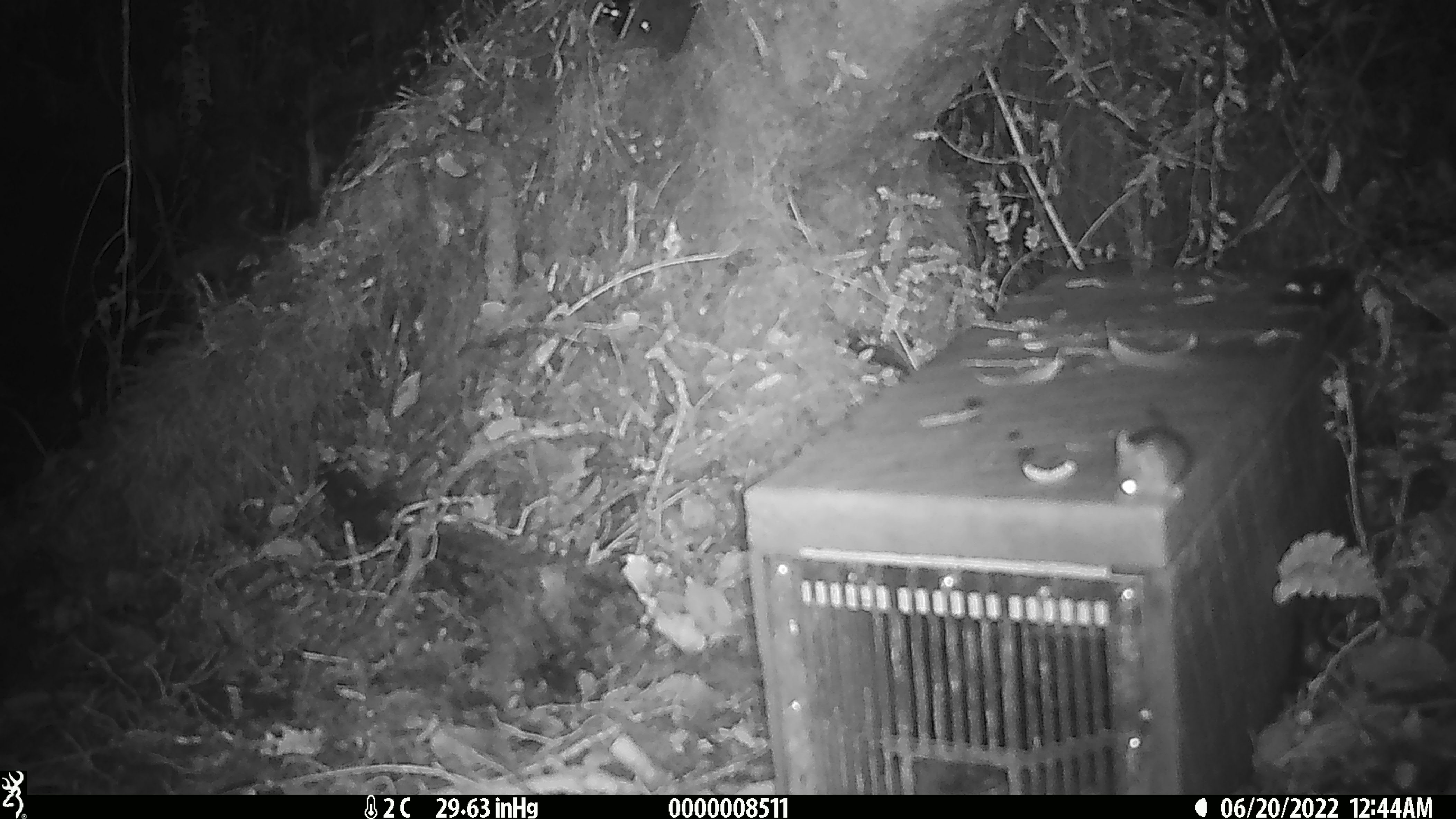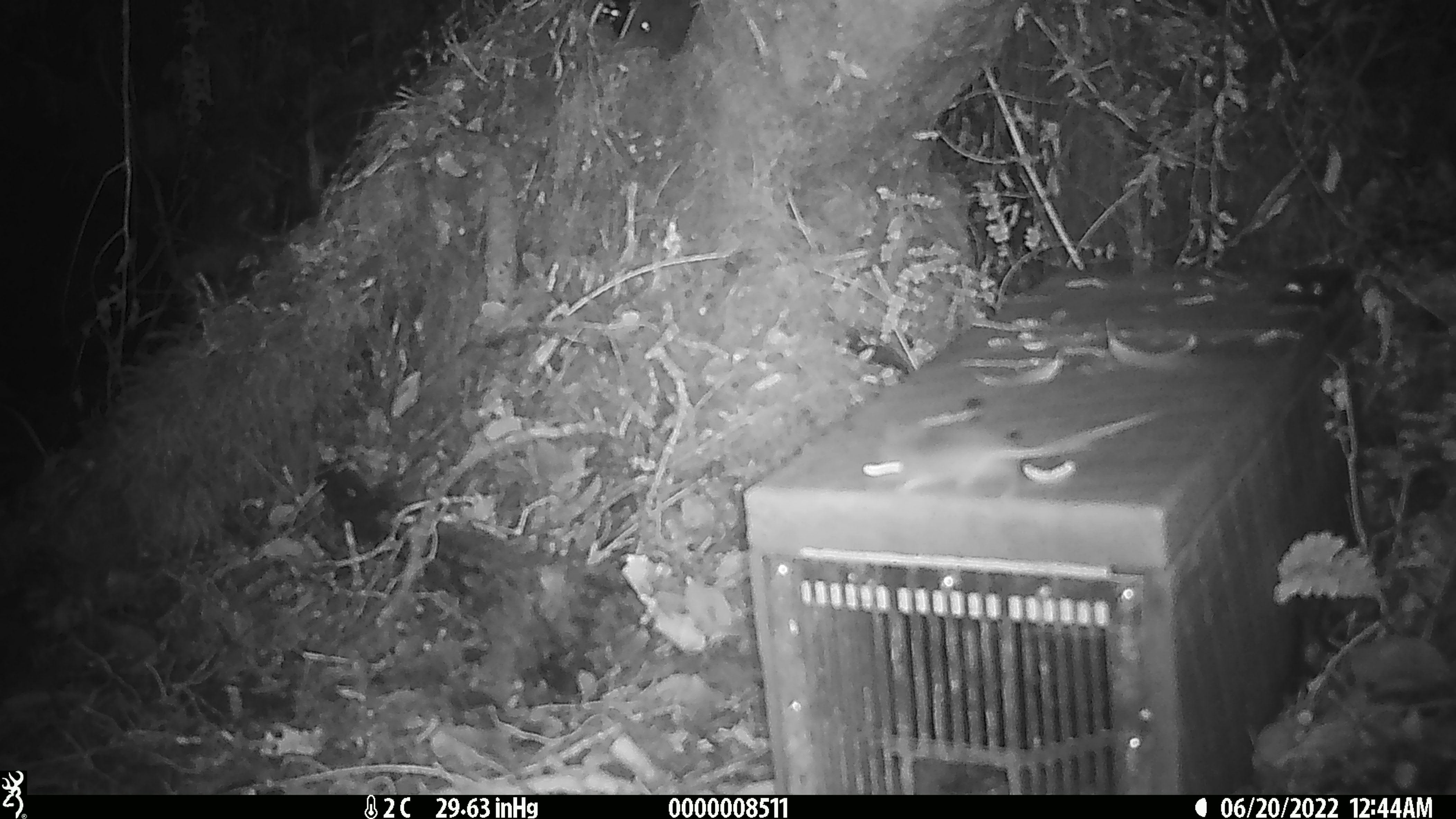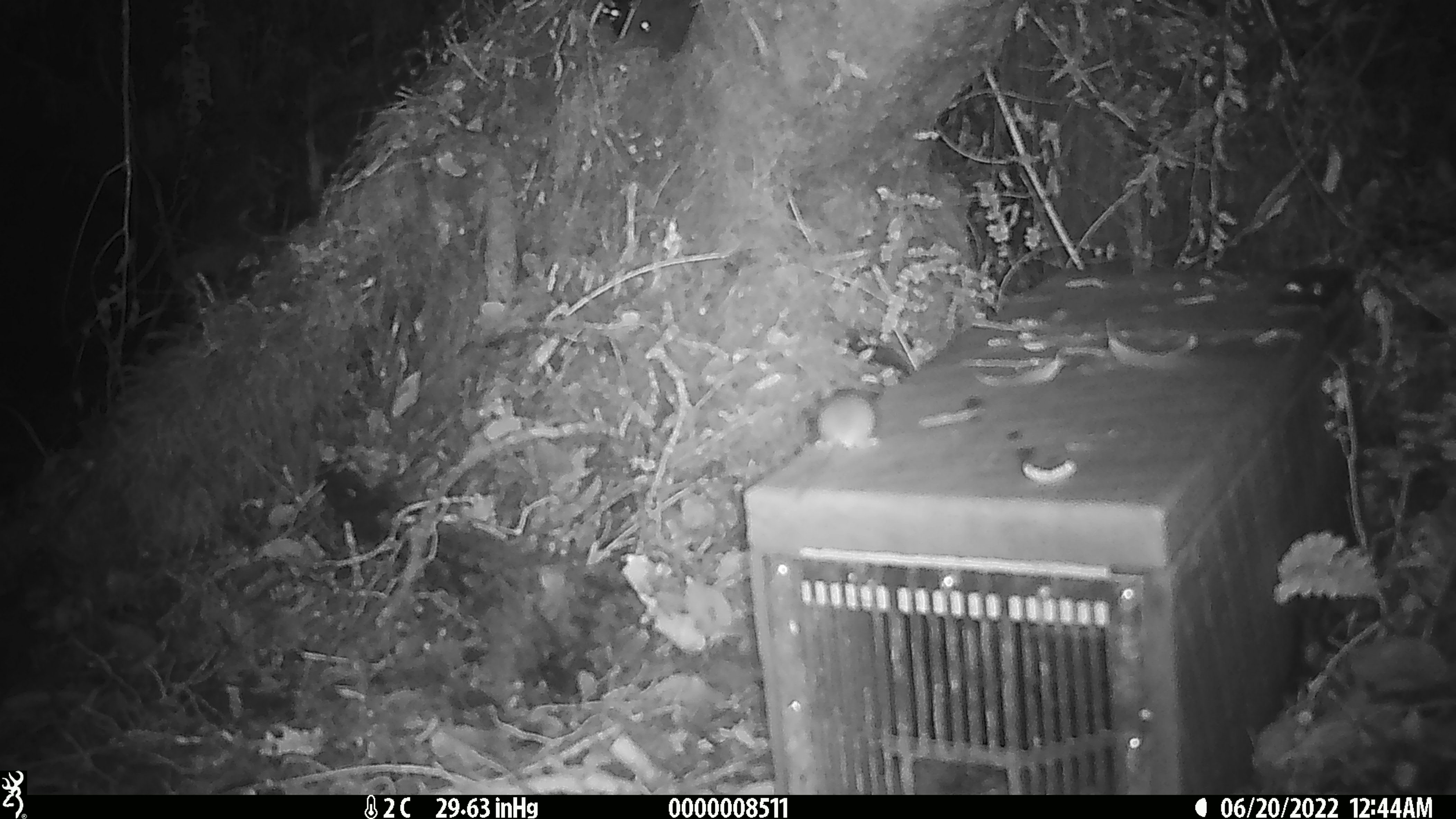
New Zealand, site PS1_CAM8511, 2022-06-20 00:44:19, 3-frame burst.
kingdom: Animalia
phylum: Chordata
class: Mammalia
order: Rodentia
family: Muridae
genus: Mus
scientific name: Mus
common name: mouse